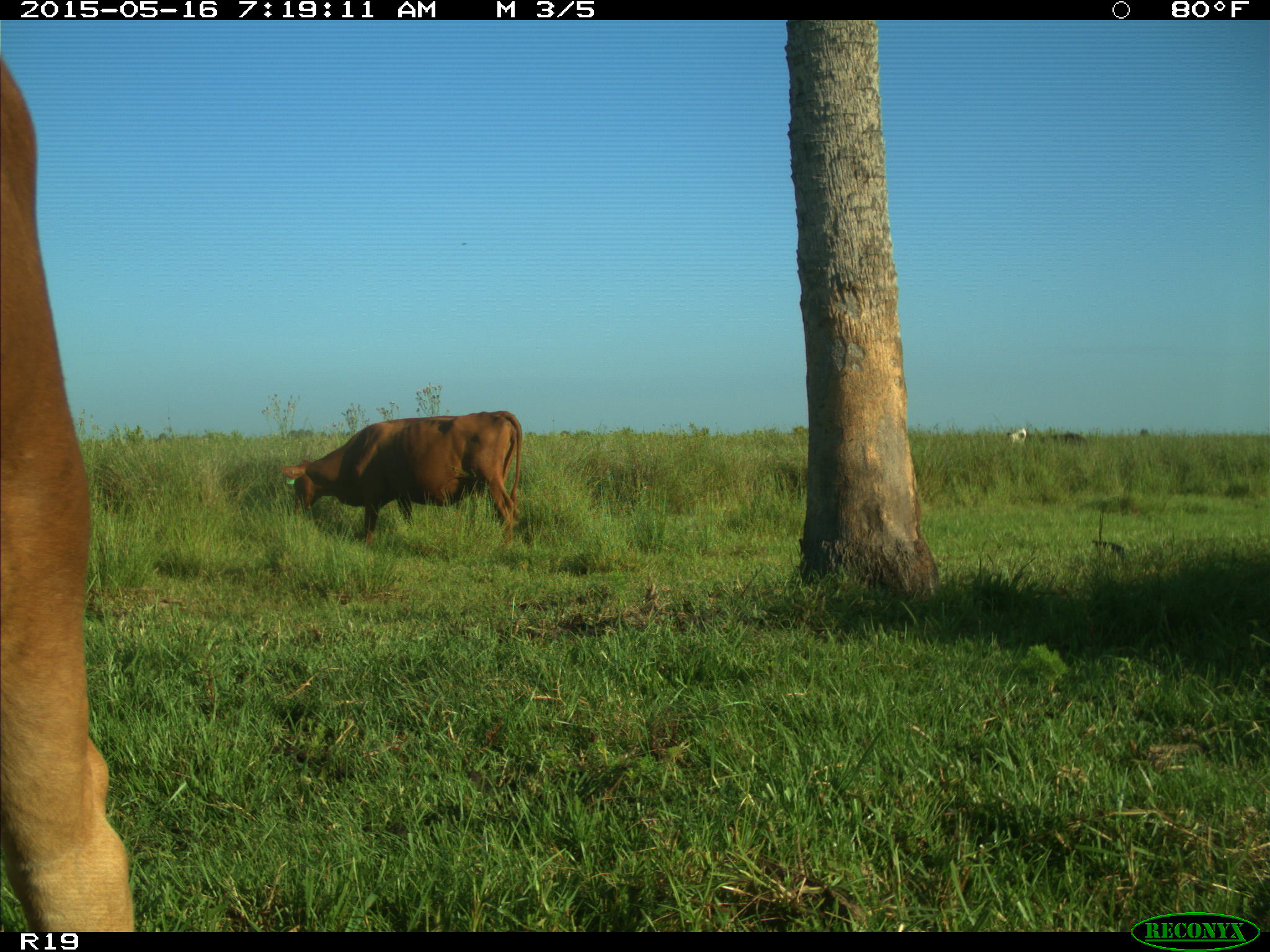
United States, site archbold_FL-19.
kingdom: Animalia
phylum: Chordata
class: Mammalia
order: Artiodactyla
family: Bovidae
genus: Bos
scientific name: Bos taurus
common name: domestic cow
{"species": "Bos taurus (domestic cow)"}